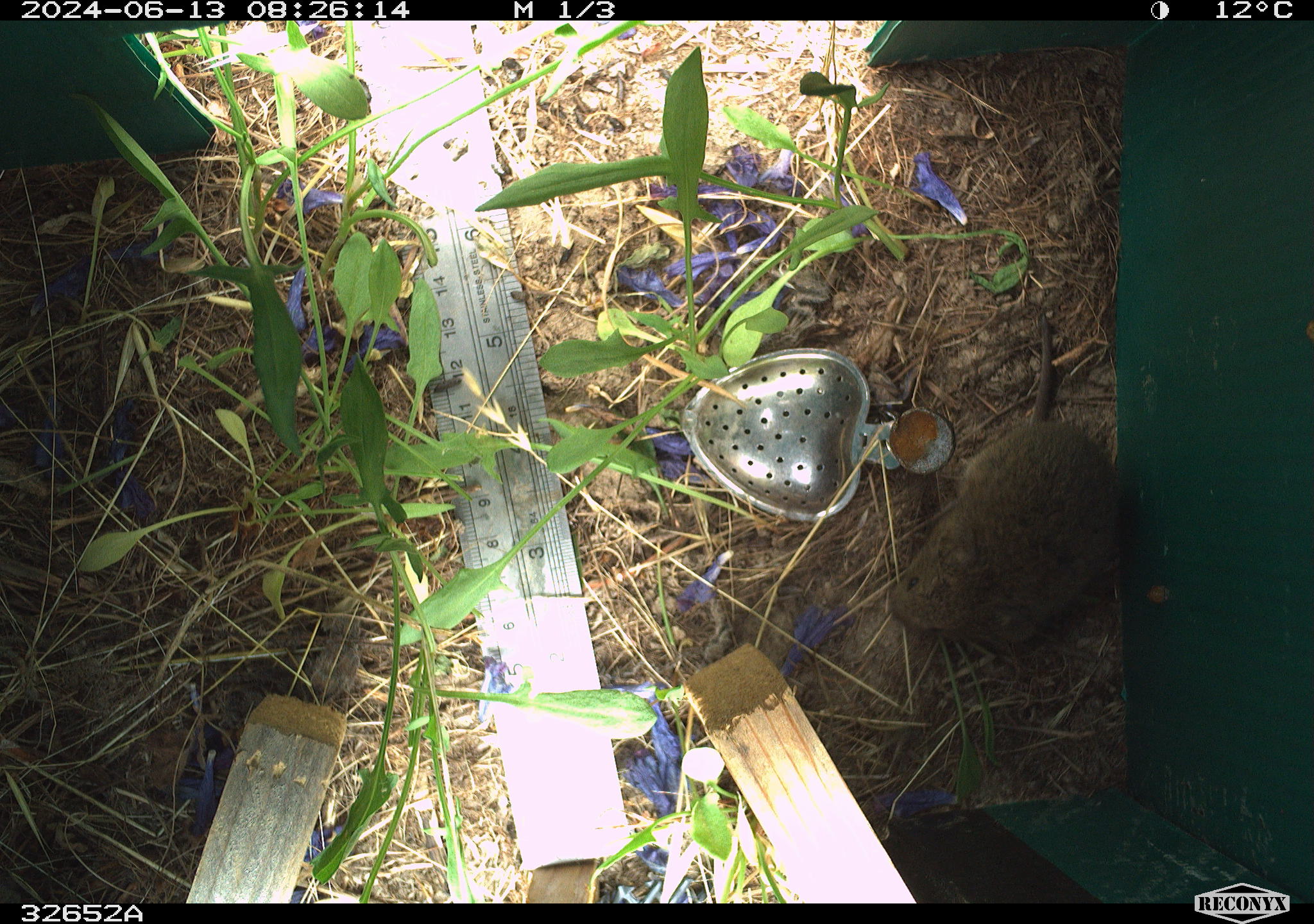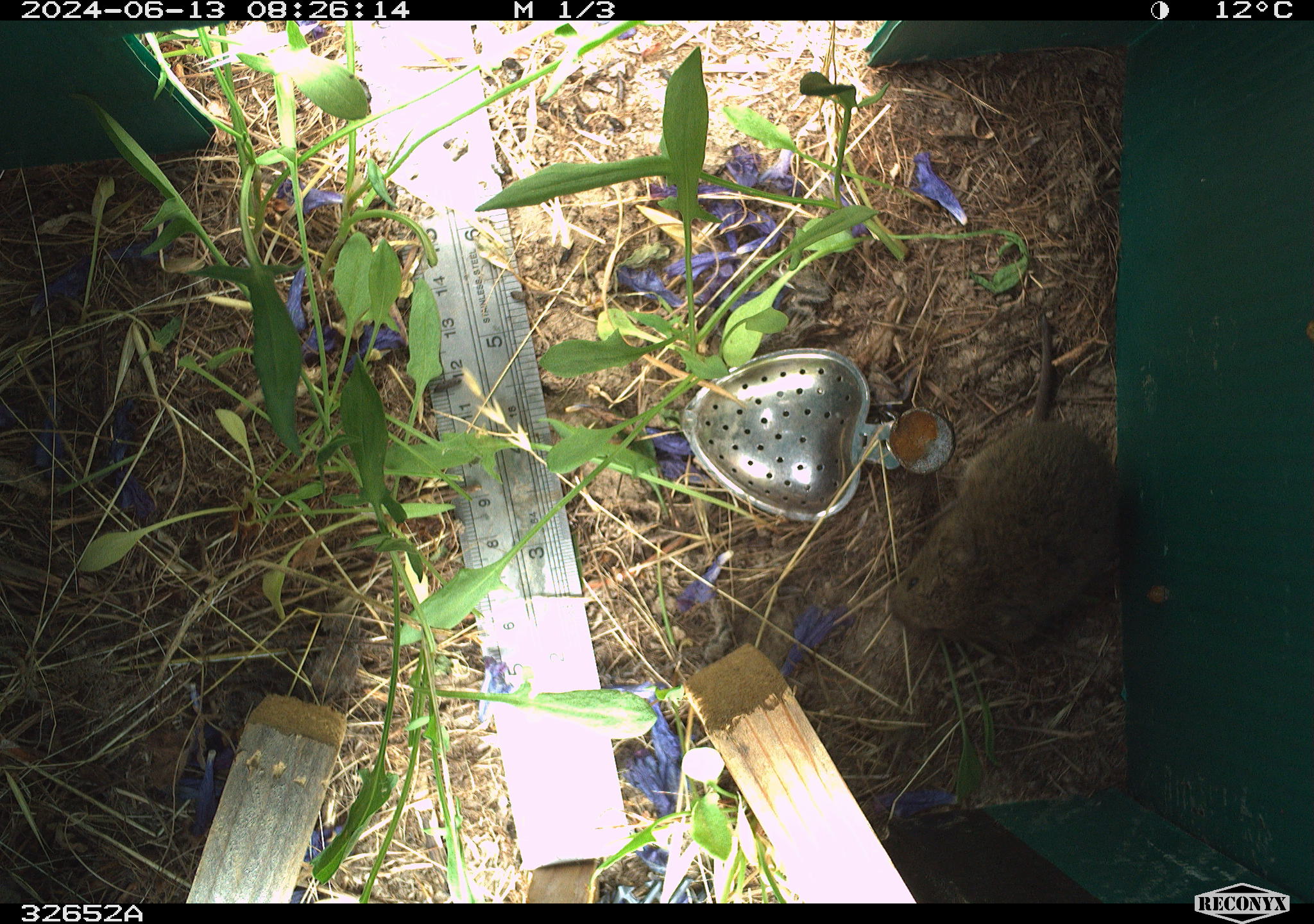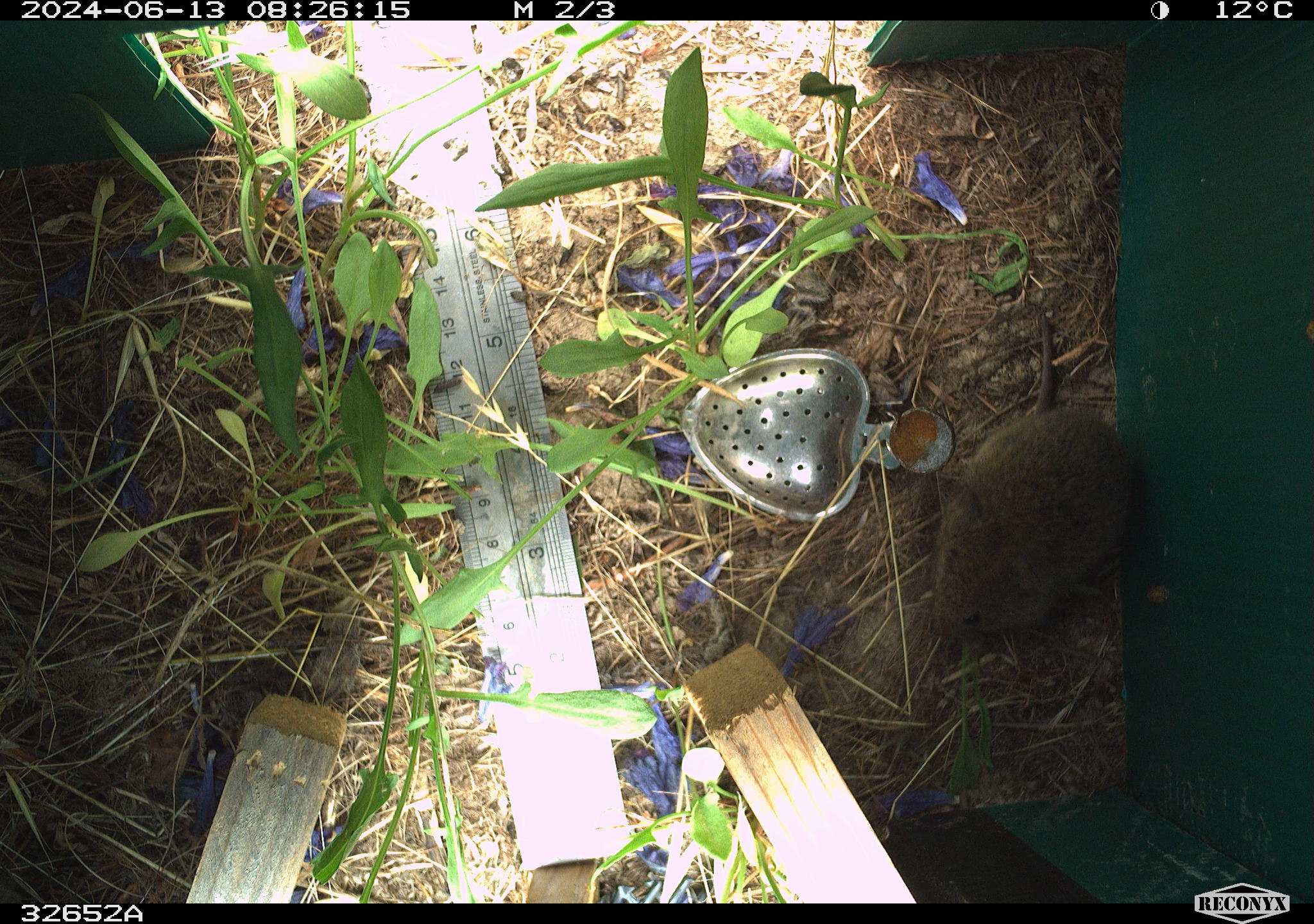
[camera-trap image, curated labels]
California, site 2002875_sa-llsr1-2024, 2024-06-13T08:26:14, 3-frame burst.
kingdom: Animalia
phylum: Chordata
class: Mammalia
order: Rodentia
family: Cricetidae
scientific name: Arvicolinae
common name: voles, lemmings, and muskrats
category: arvicolinae subfamily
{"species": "arvicolinae subfamily (voles, lemmings, and muskrats) (Arvicolinae)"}